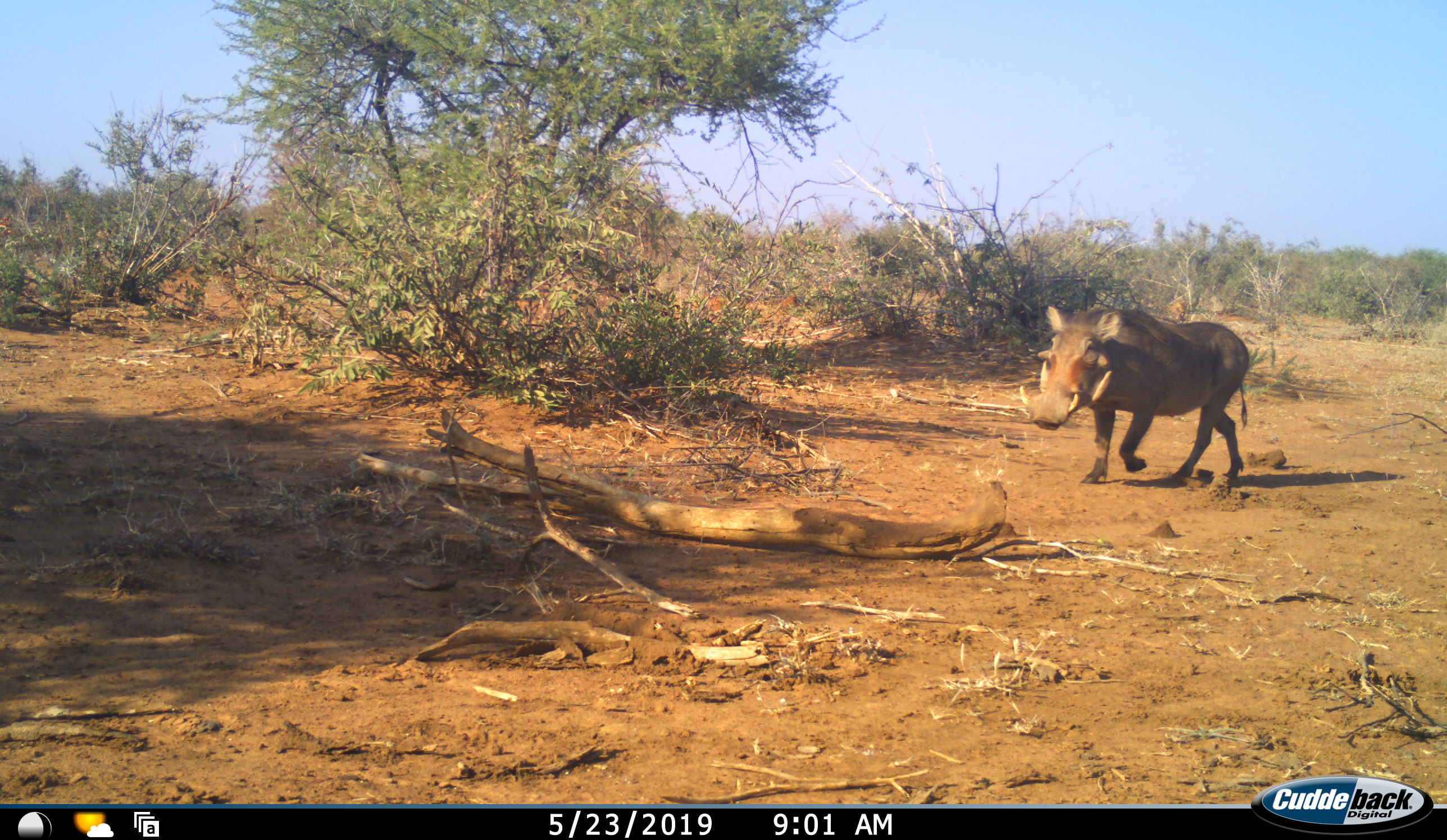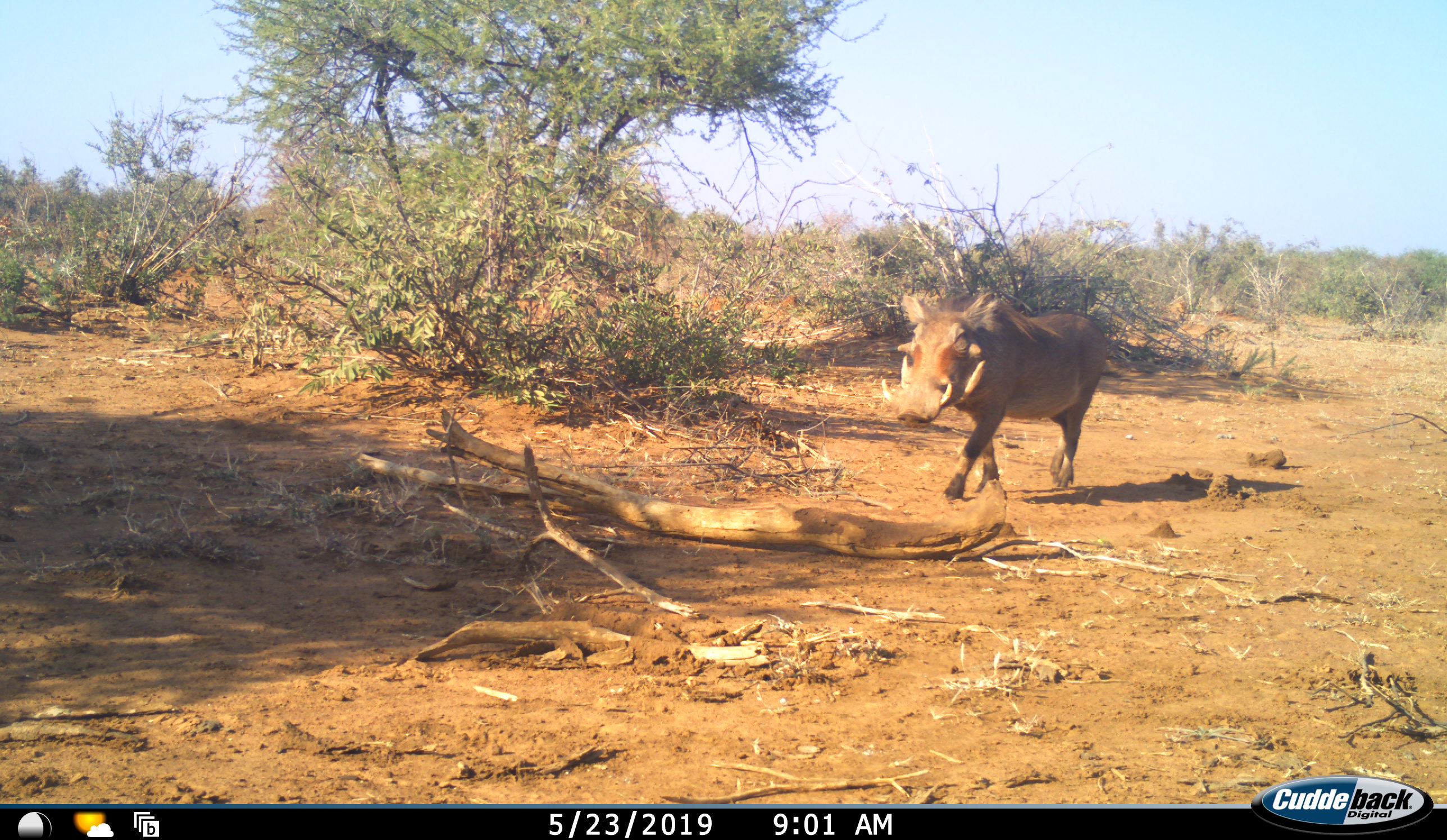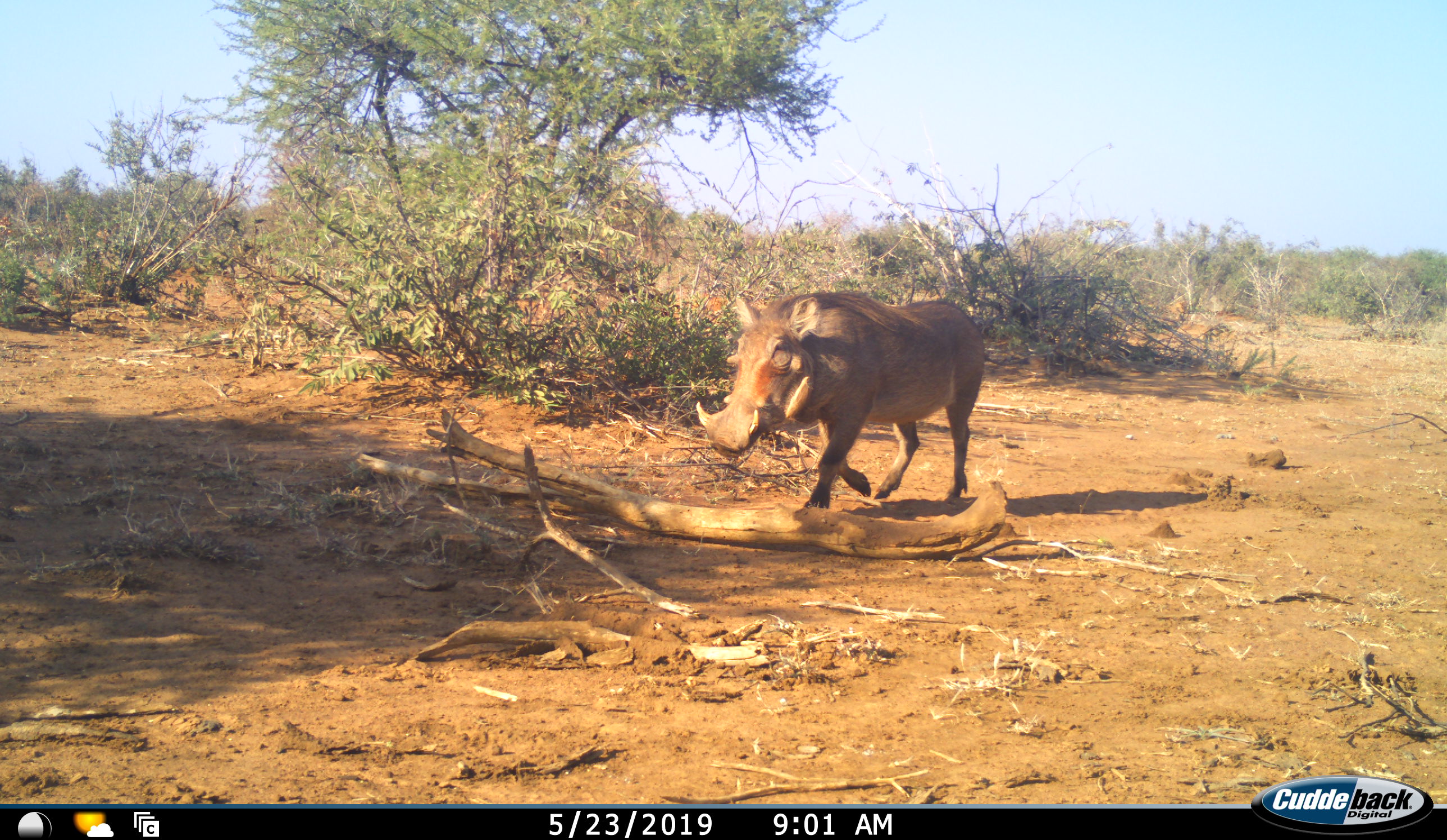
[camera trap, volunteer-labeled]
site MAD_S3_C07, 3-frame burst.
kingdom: Animalia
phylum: Chordata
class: Mammalia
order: Artiodactyla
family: Suidae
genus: Phacochoerus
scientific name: Phacochoerus africanus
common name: warthog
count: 1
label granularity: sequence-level